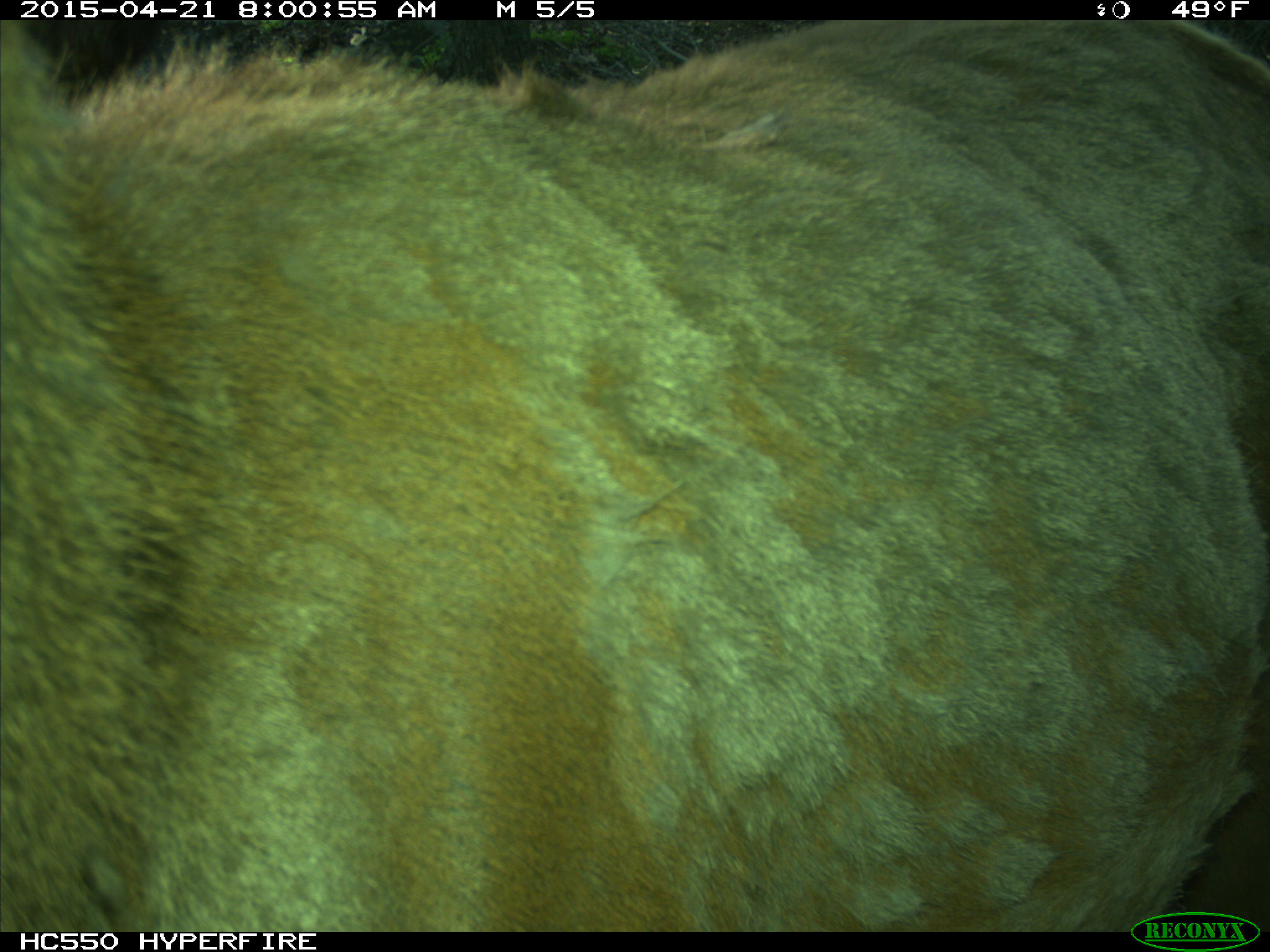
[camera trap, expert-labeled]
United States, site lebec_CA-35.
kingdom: Animalia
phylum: Chordata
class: Mammalia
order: Artiodactyla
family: Cervidae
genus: Cervus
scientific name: Cervus canadensis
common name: elk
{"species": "Cervus canadensis (elk)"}